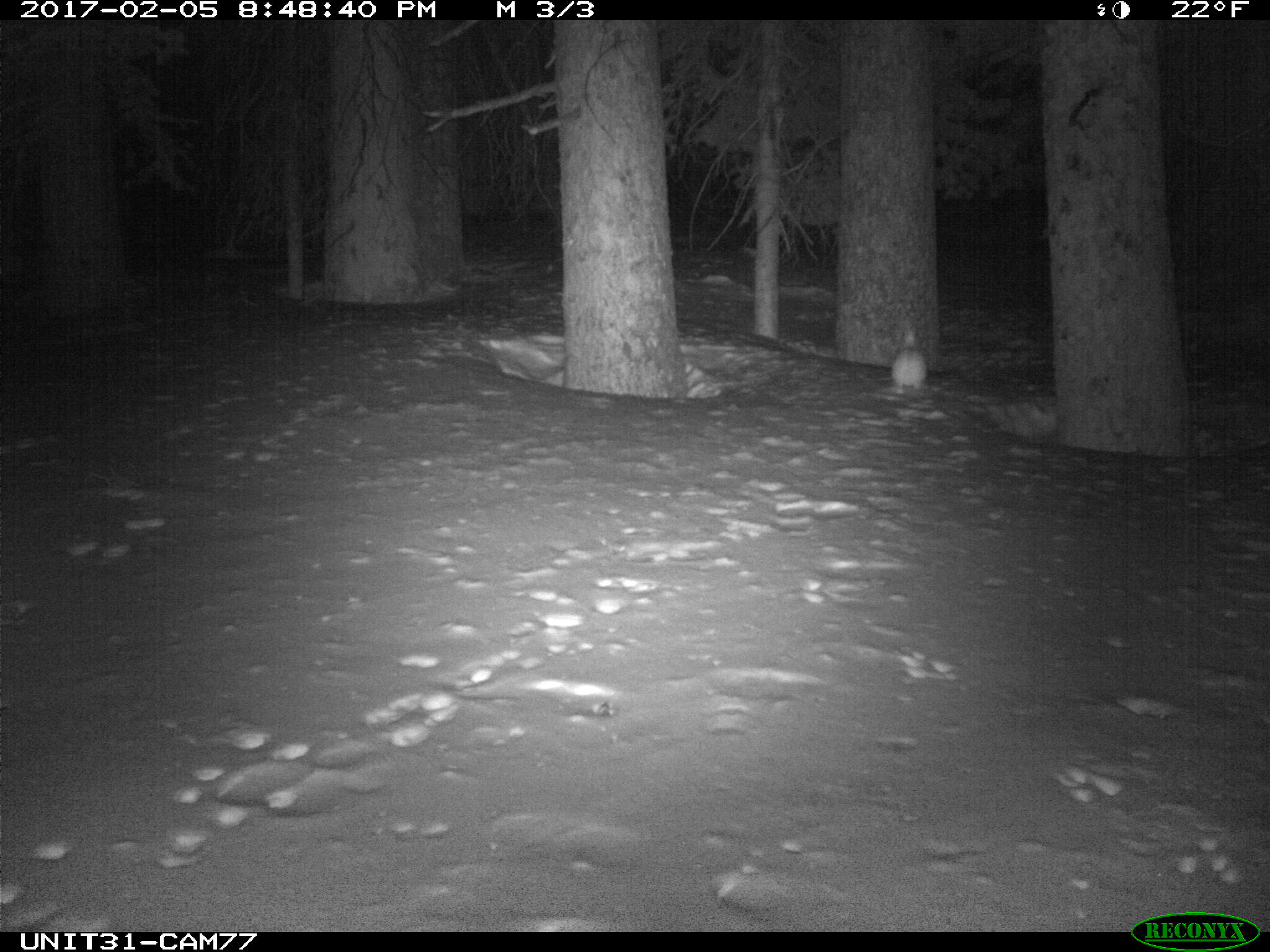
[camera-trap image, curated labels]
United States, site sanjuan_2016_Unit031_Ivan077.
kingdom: Animalia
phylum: Chordata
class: Mammalia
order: Lagomorpha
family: Leporidae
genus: Lepus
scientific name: Lepus americanus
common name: snowshoe hare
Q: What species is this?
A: Lepus americanus (snowshoe hare).